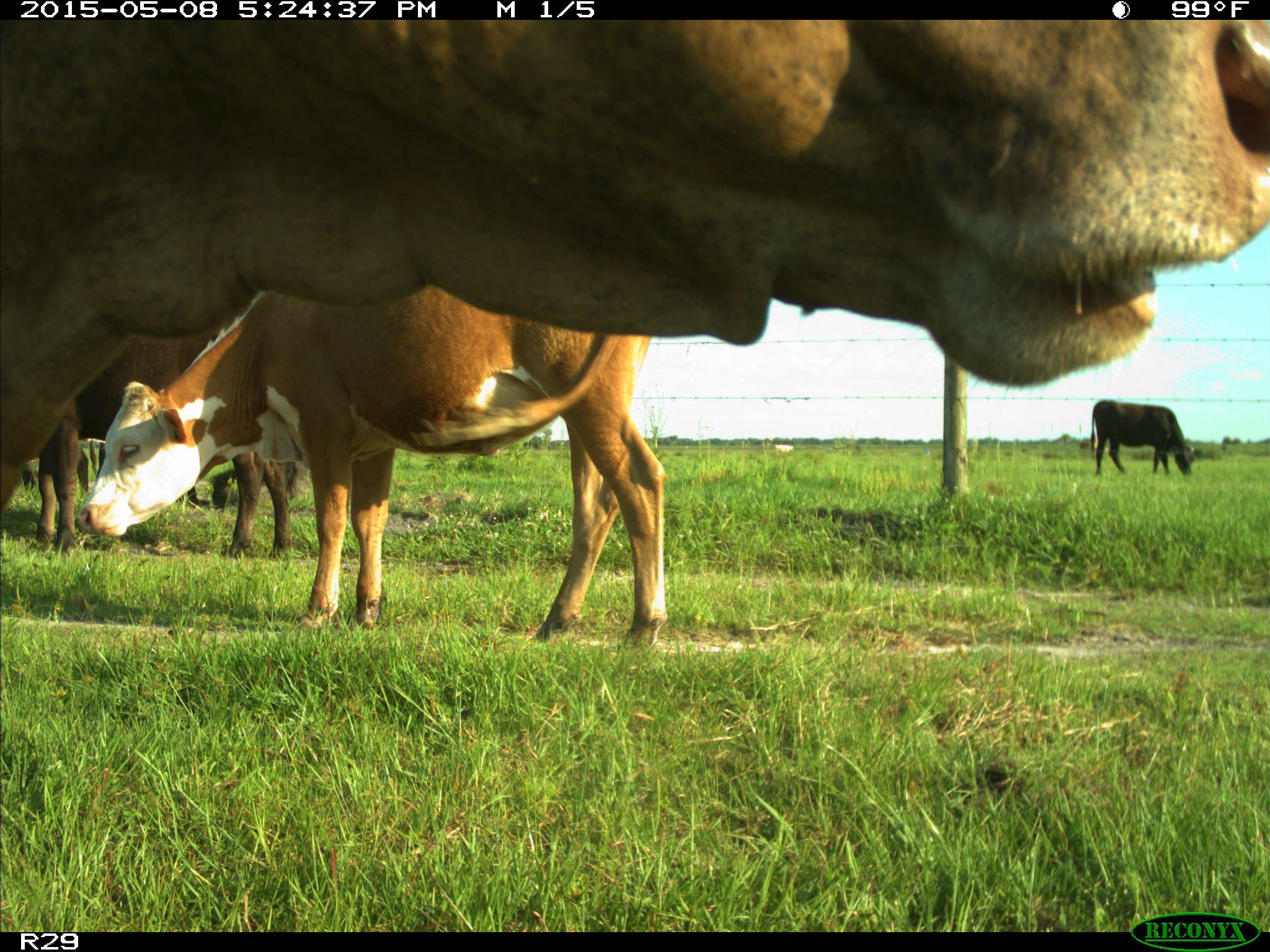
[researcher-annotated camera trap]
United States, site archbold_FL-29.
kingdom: Animalia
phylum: Chordata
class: Mammalia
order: Artiodactyla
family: Bovidae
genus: Bos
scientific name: Bos taurus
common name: domestic cow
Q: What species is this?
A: Bos taurus (domestic cow).